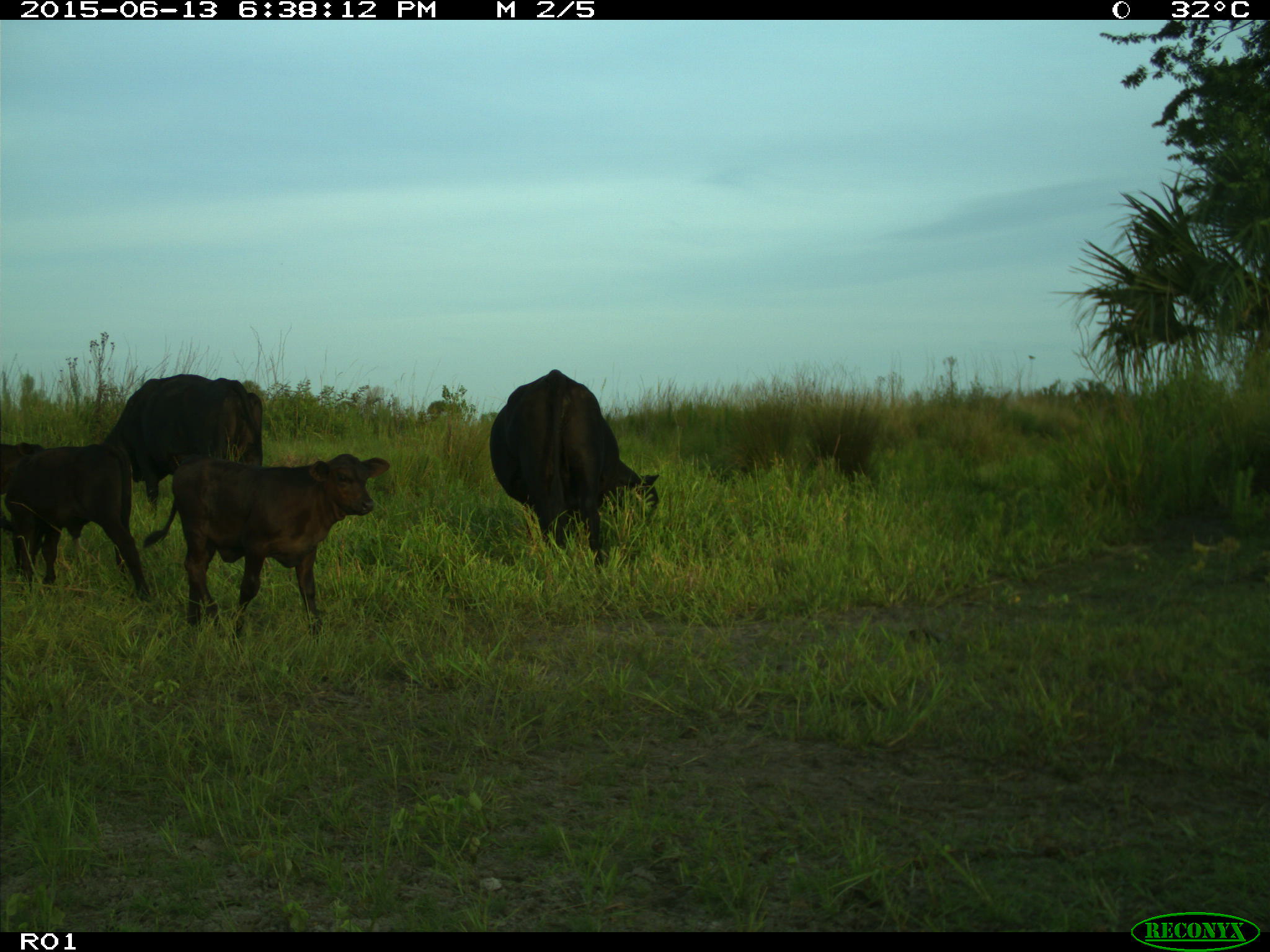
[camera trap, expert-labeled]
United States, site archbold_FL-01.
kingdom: Animalia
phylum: Chordata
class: Mammalia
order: Artiodactyla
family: Bovidae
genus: Bos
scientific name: Bos taurus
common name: domestic cow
Bos taurus (domestic cow).